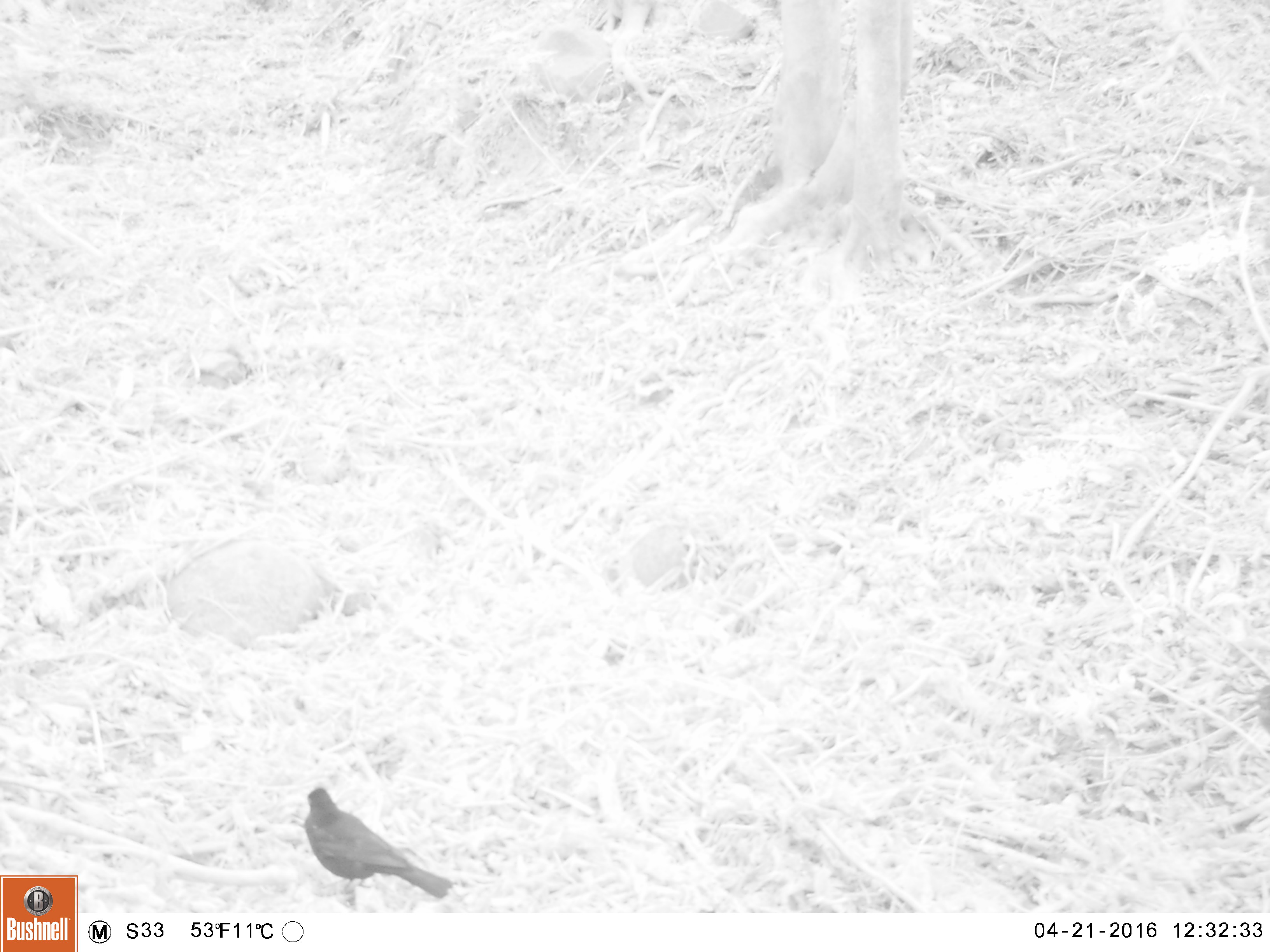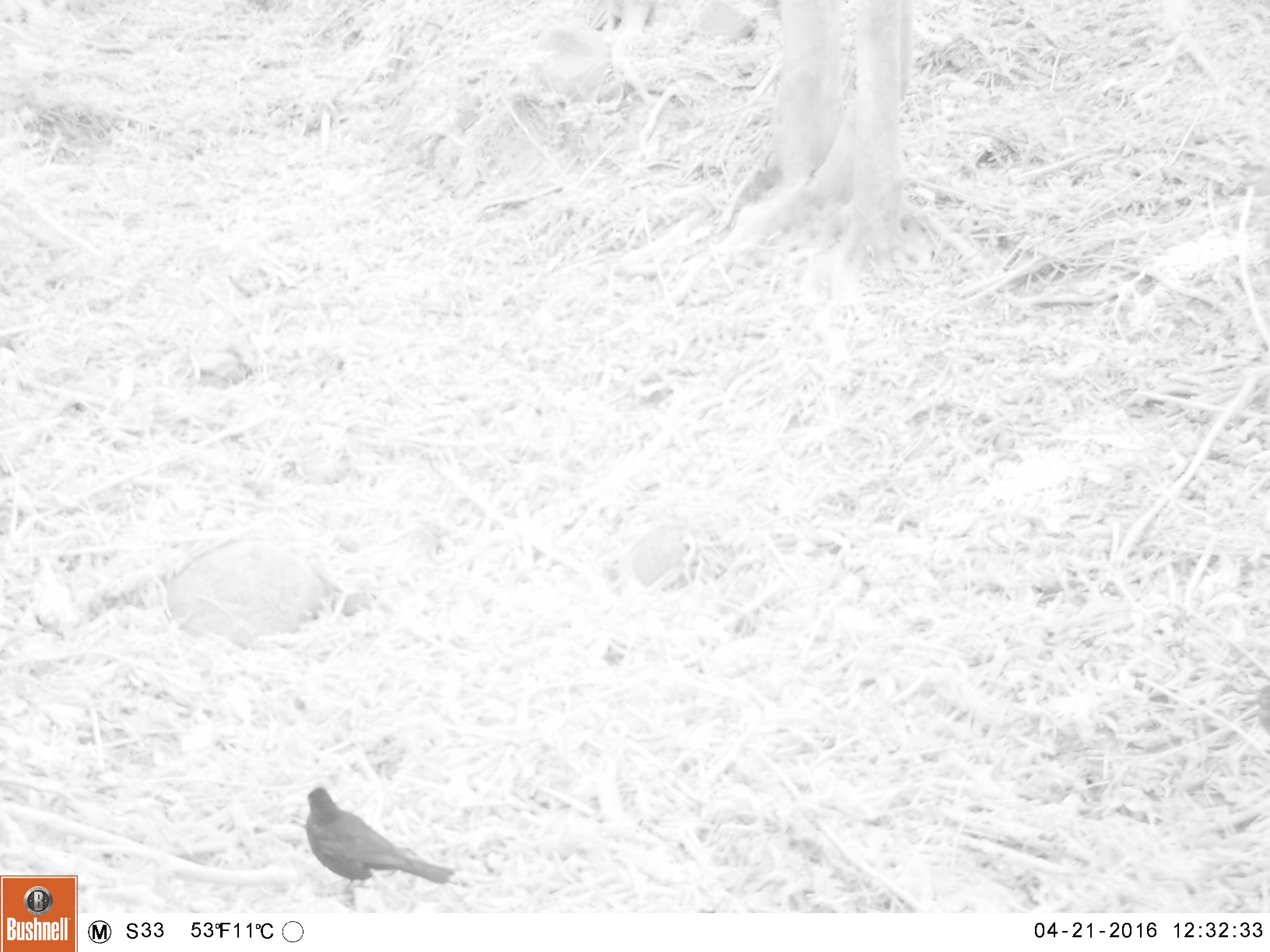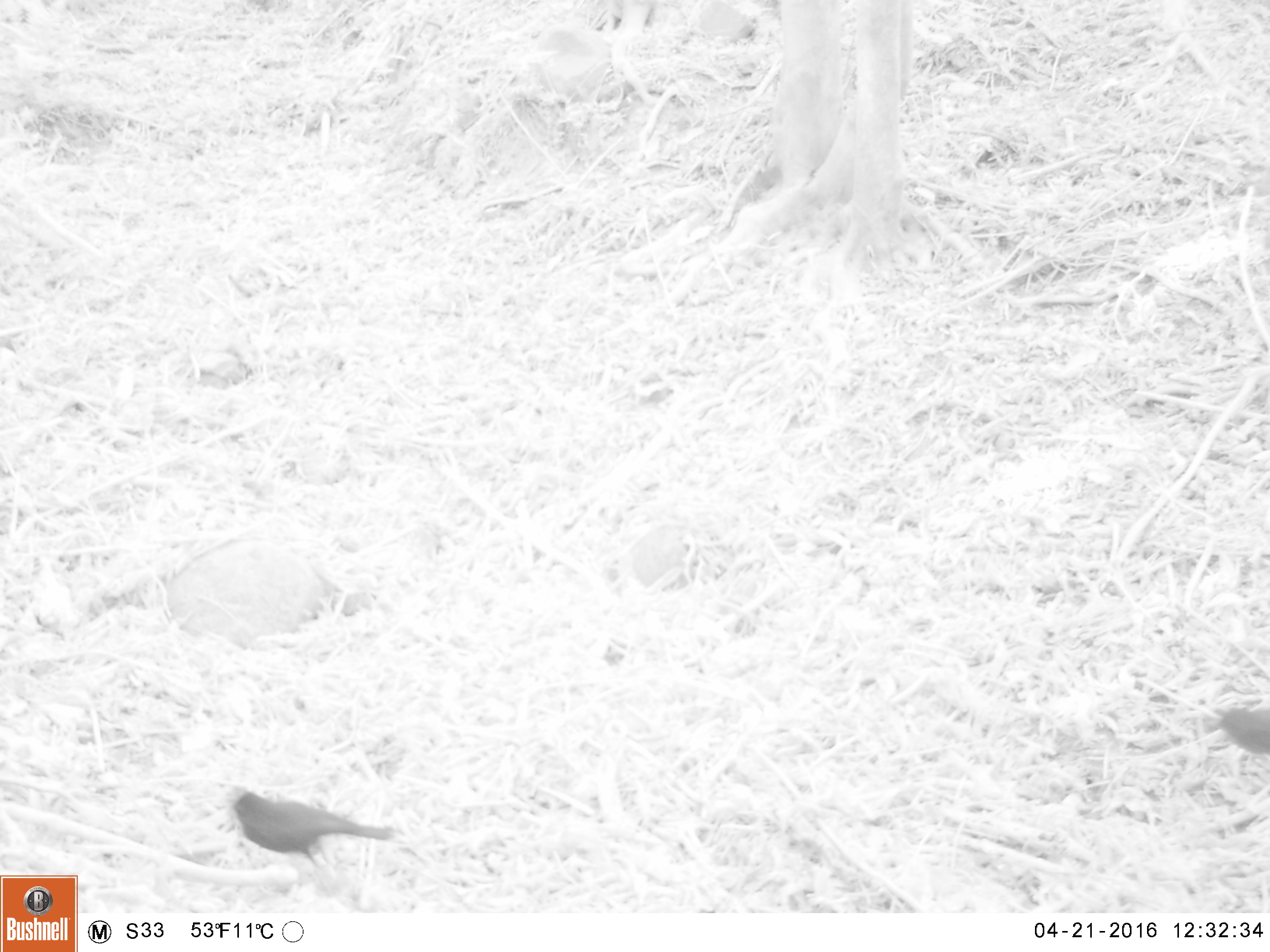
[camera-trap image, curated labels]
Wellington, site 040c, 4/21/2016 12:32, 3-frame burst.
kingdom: Animalia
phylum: Chordata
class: Aves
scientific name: Aves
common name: bird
Bird (Aves).